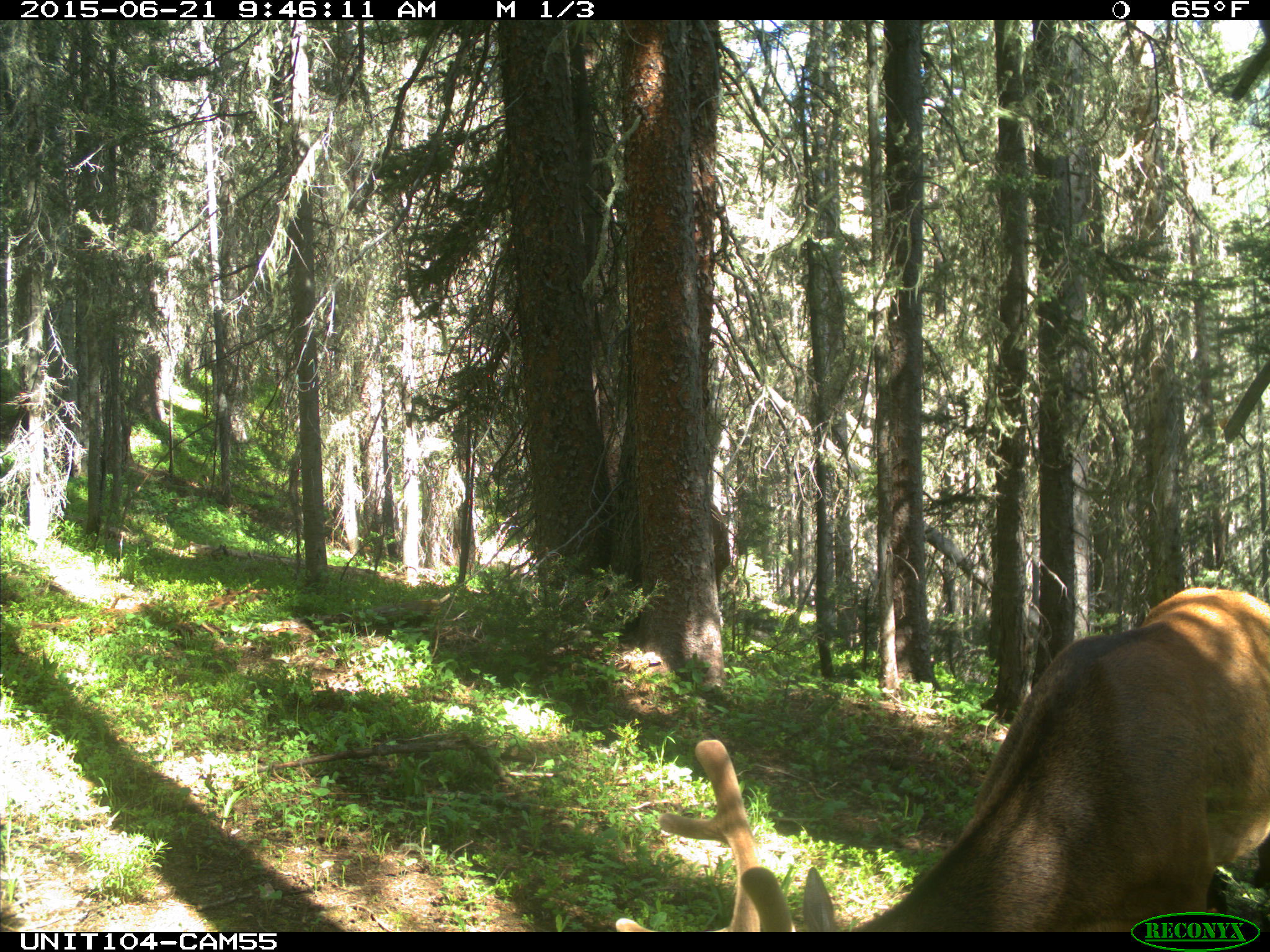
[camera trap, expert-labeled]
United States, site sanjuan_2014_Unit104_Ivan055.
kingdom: Animalia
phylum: Chordata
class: Mammalia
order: Artiodactyla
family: Cervidae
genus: Cervus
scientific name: Cervus elaphus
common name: red deer